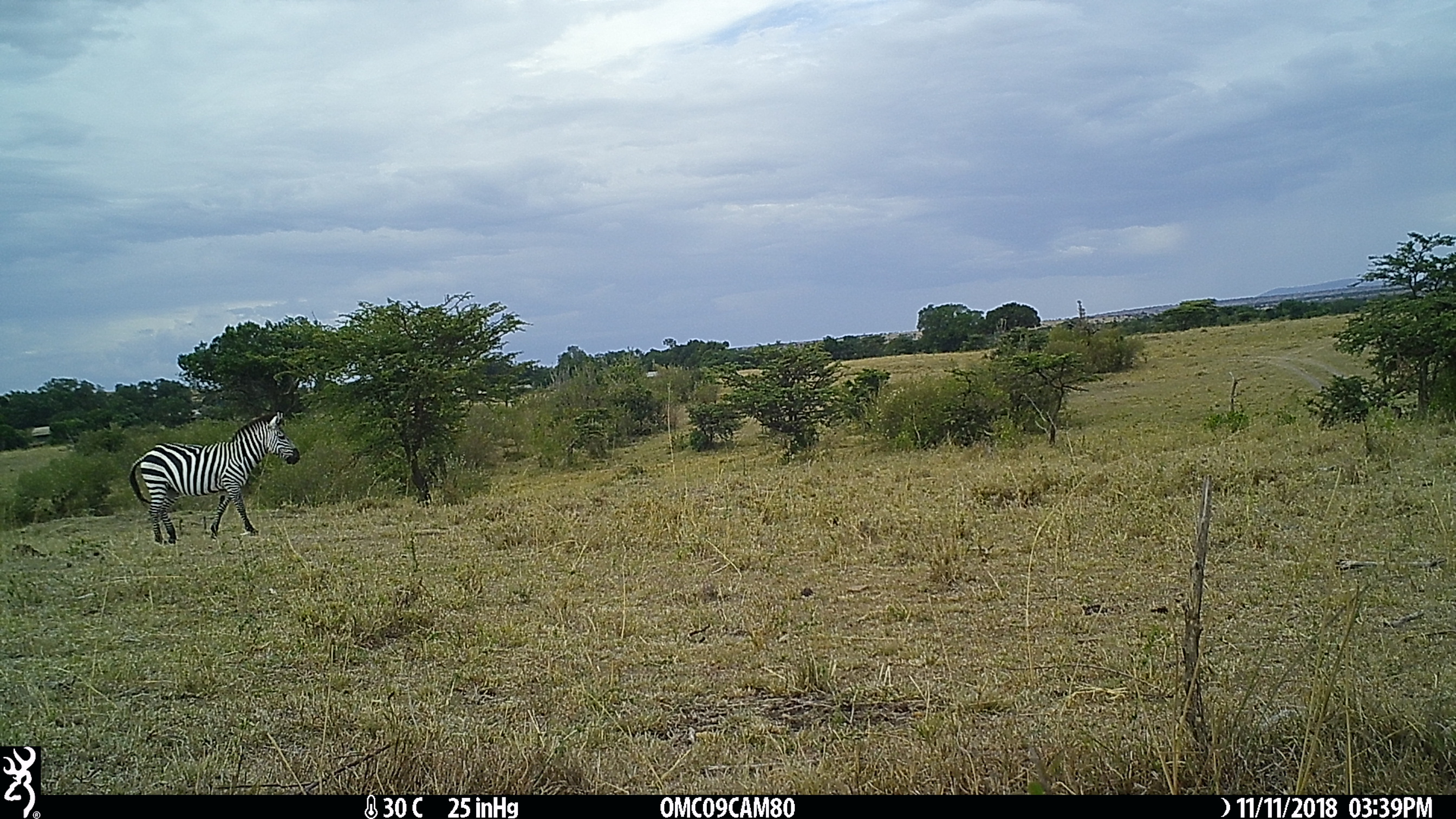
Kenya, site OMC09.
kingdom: Animalia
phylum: Chordata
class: Mammalia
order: Perissodactyla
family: Equidae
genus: Equus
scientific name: Equus quagga burchellii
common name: burchell's zebra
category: zebra